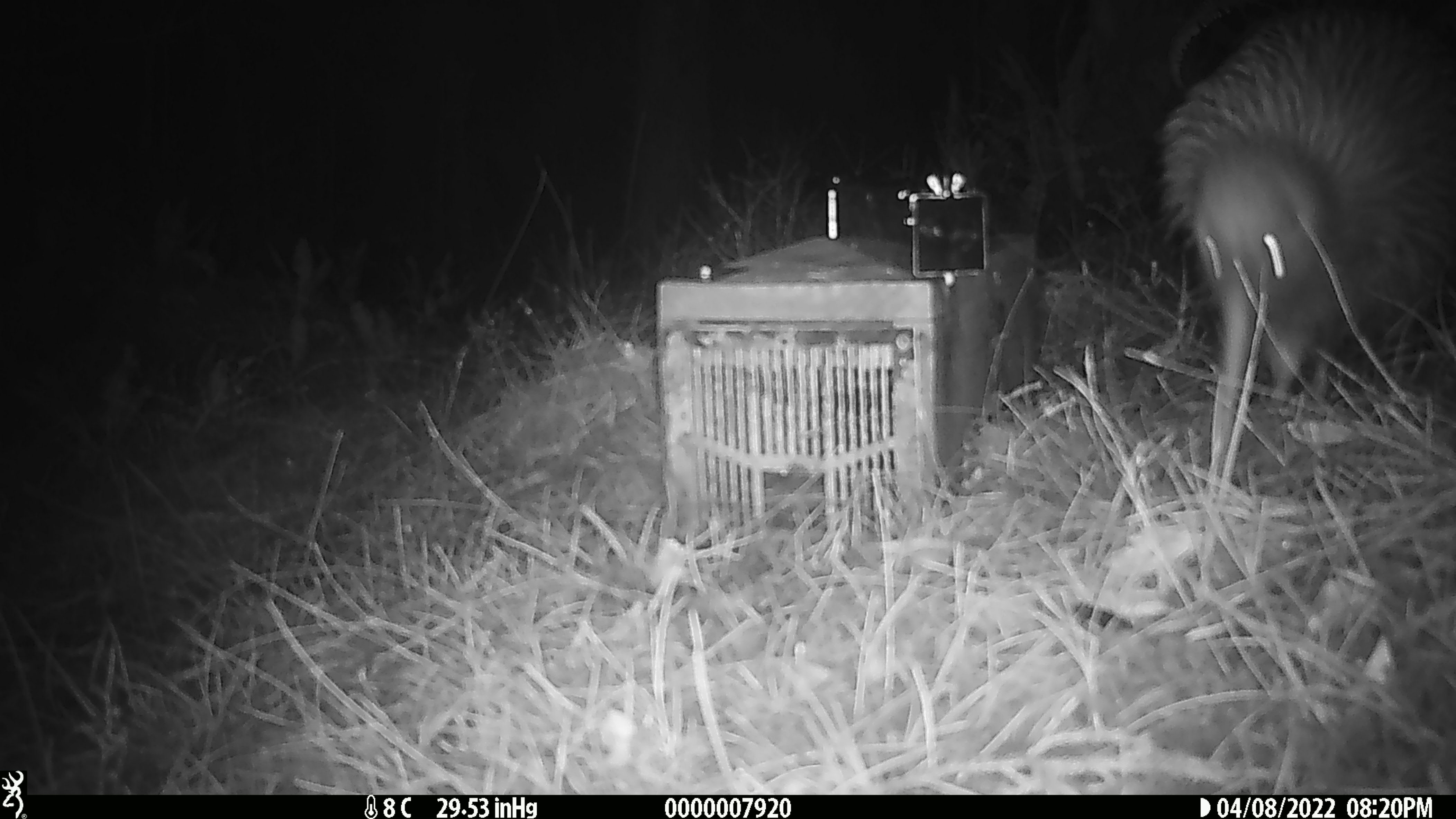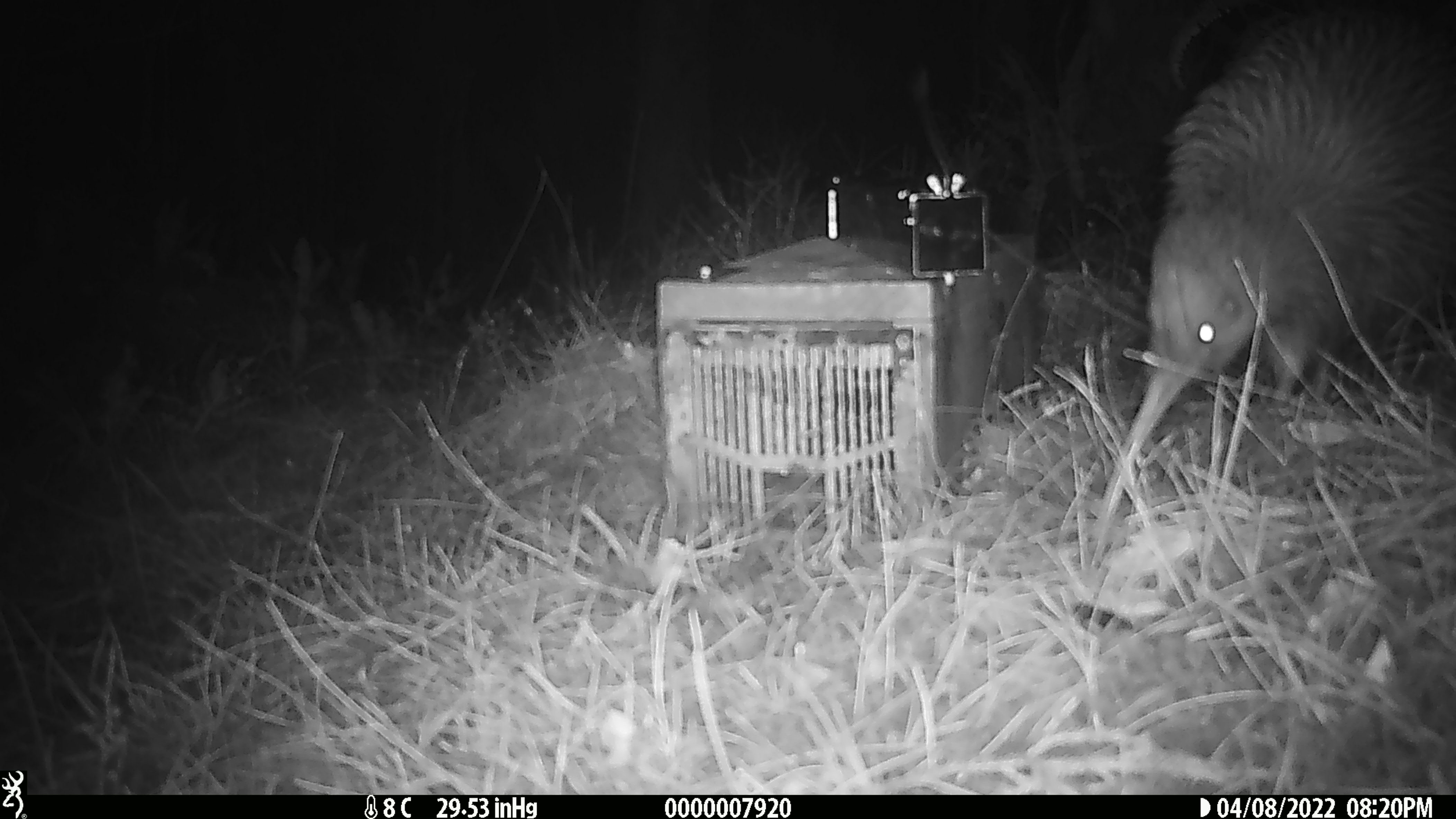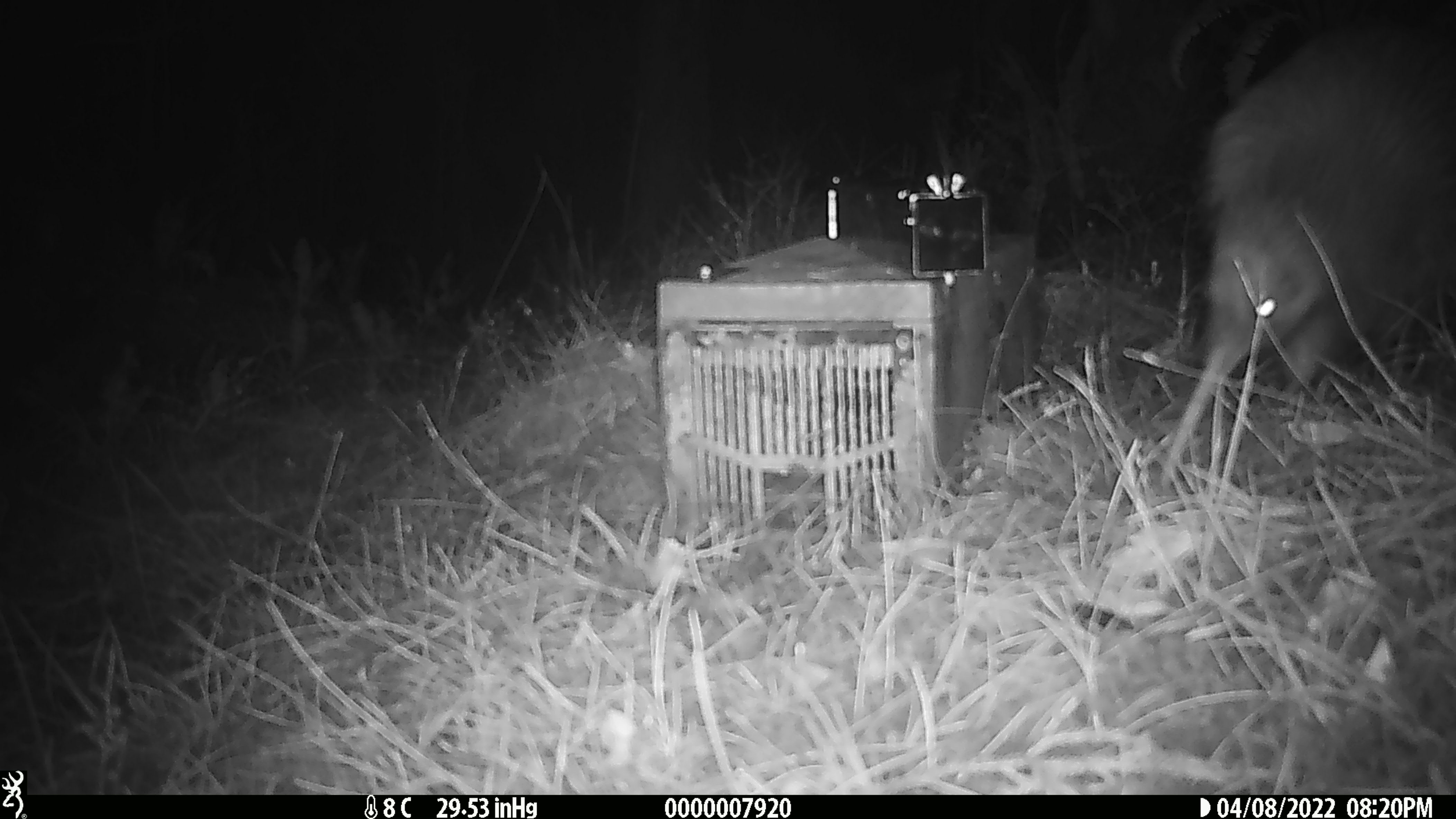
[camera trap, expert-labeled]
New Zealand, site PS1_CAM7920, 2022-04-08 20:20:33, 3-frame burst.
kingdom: Animalia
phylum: Chordata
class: Aves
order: Apterygiformes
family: Apterygidae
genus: Apteryx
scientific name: Apteryx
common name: kiwi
Kiwi (Apteryx).